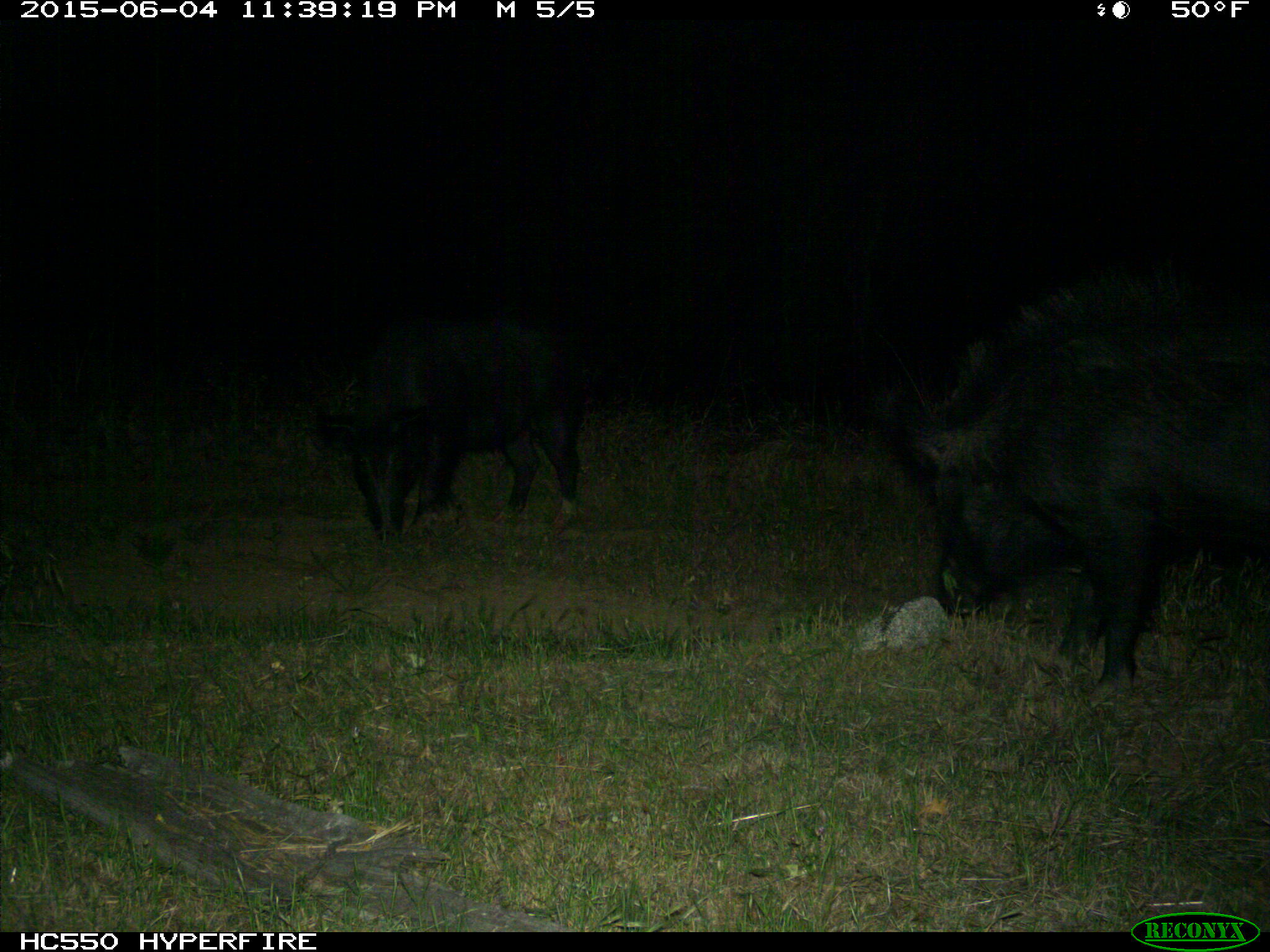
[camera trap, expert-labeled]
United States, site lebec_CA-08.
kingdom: Animalia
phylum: Chordata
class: Mammalia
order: Artiodactyla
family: Suidae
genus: Sus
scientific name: Sus scrofa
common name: wild boar